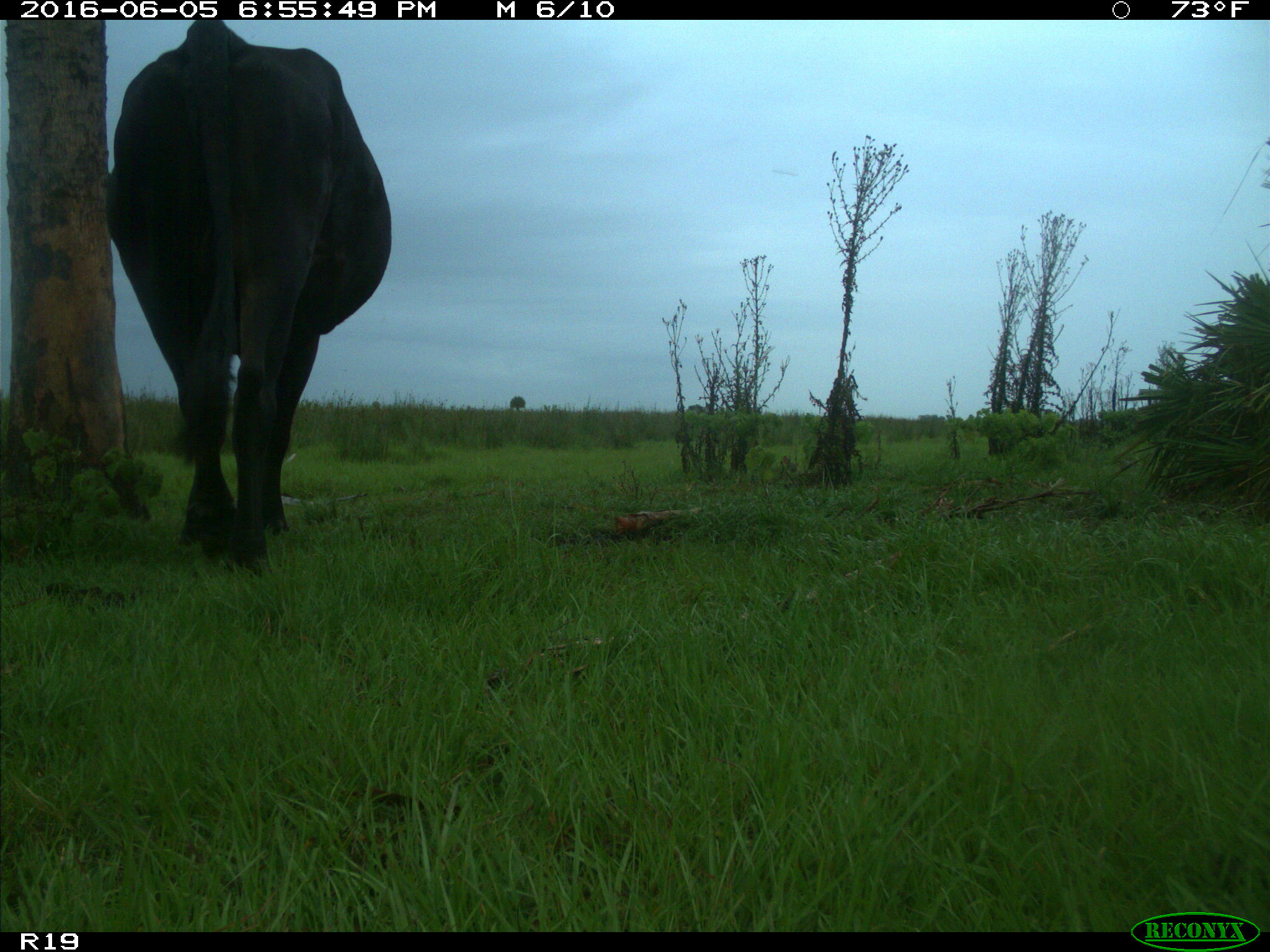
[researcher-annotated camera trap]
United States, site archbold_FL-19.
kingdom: Animalia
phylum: Chordata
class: Mammalia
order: Artiodactyla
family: Bovidae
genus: Bos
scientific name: Bos taurus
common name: domestic cow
Bos taurus (domestic cow).